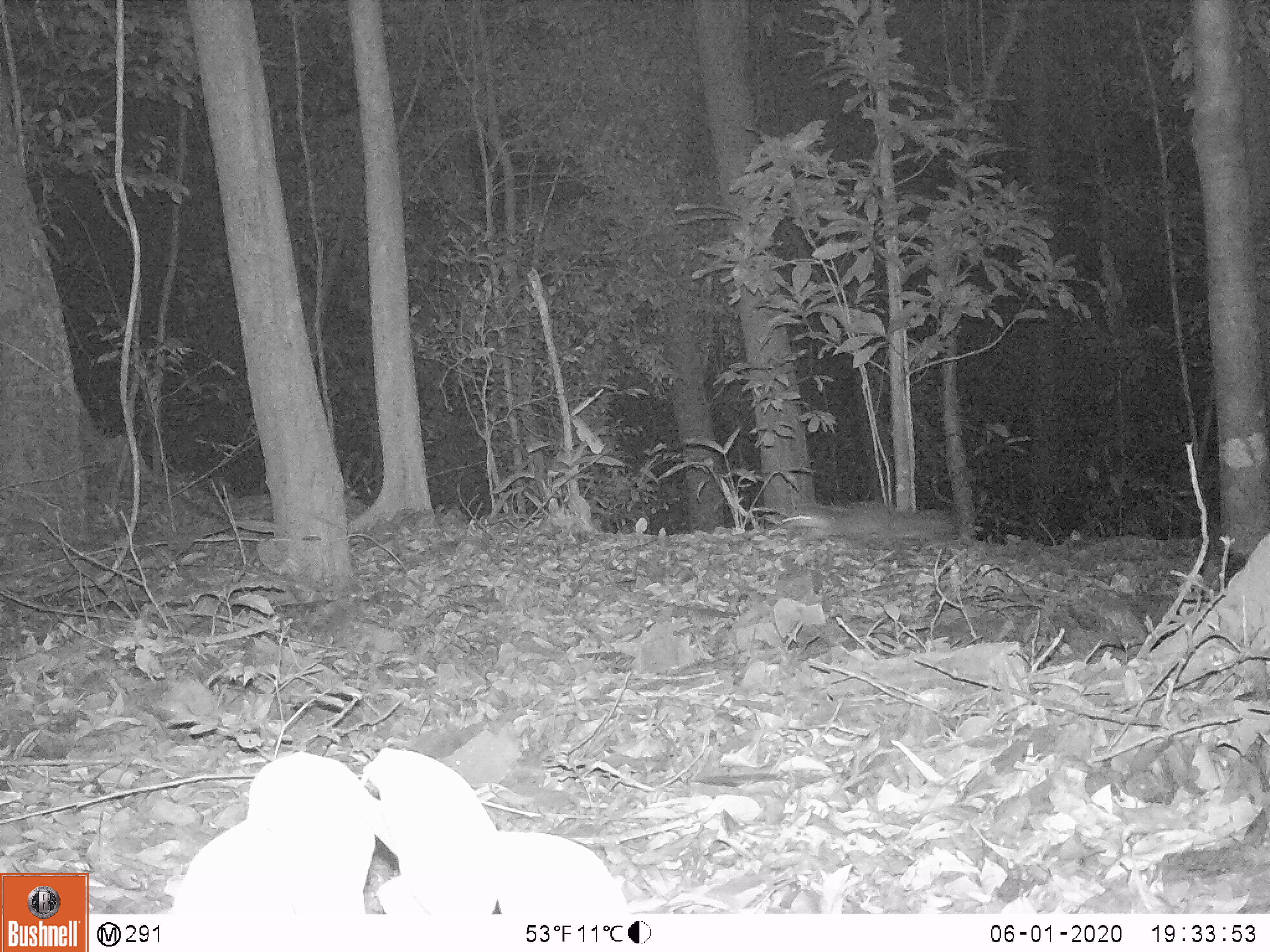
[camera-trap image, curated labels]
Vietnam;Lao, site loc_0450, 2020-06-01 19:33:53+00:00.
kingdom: Animalia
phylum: Chordata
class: Mammalia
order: Carnivora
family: Mustelidae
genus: Melogale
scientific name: Melogale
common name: ferret badger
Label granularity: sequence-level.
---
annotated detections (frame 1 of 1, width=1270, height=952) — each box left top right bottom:
ferret badger: 781 500 961 556